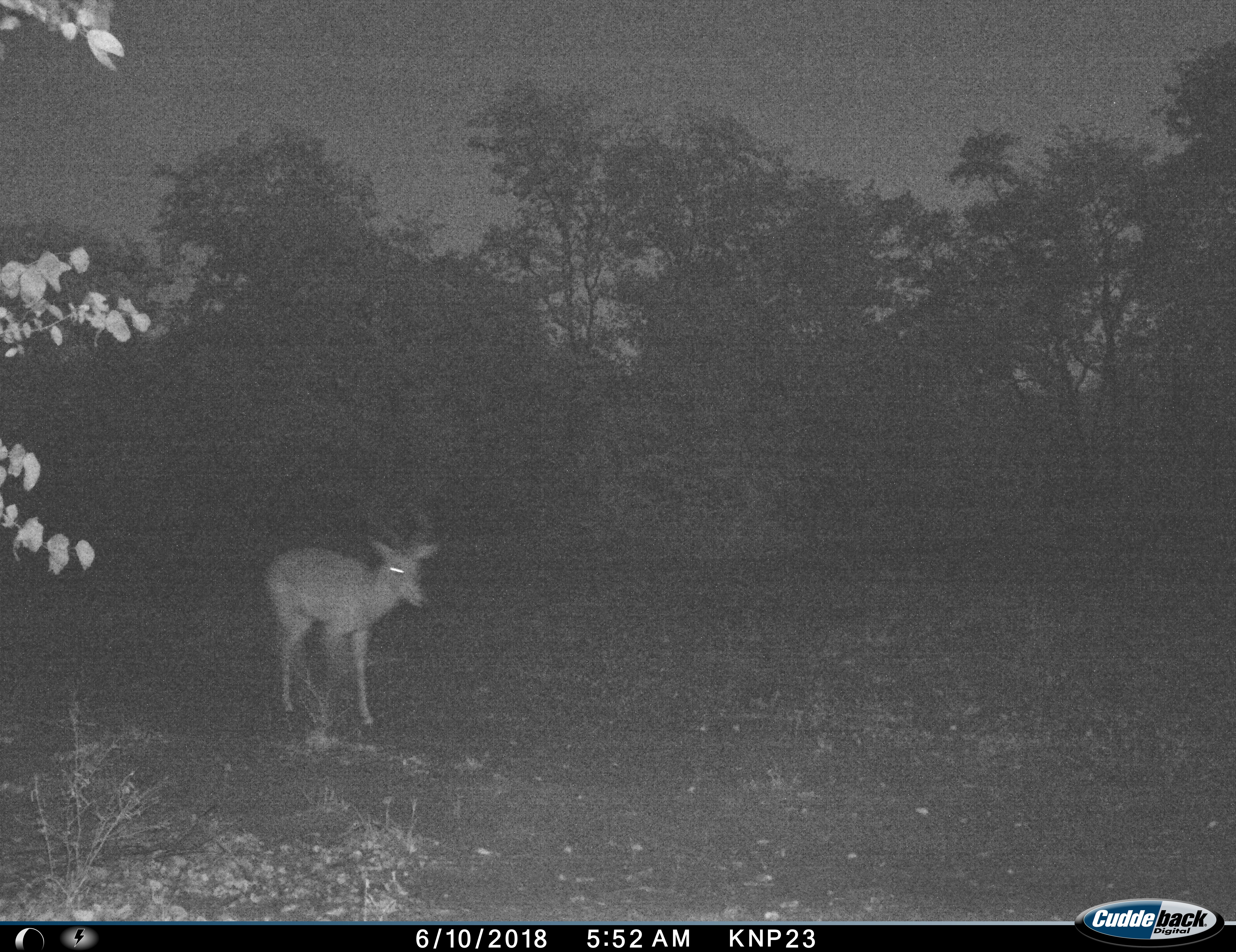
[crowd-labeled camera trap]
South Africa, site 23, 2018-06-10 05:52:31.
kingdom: Animalia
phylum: Chordata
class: Mammalia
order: Artiodactyla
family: Bovidae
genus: Aepyceros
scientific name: Aepyceros melampus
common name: impala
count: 1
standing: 18%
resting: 0%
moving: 82%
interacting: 0%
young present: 0%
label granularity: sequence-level